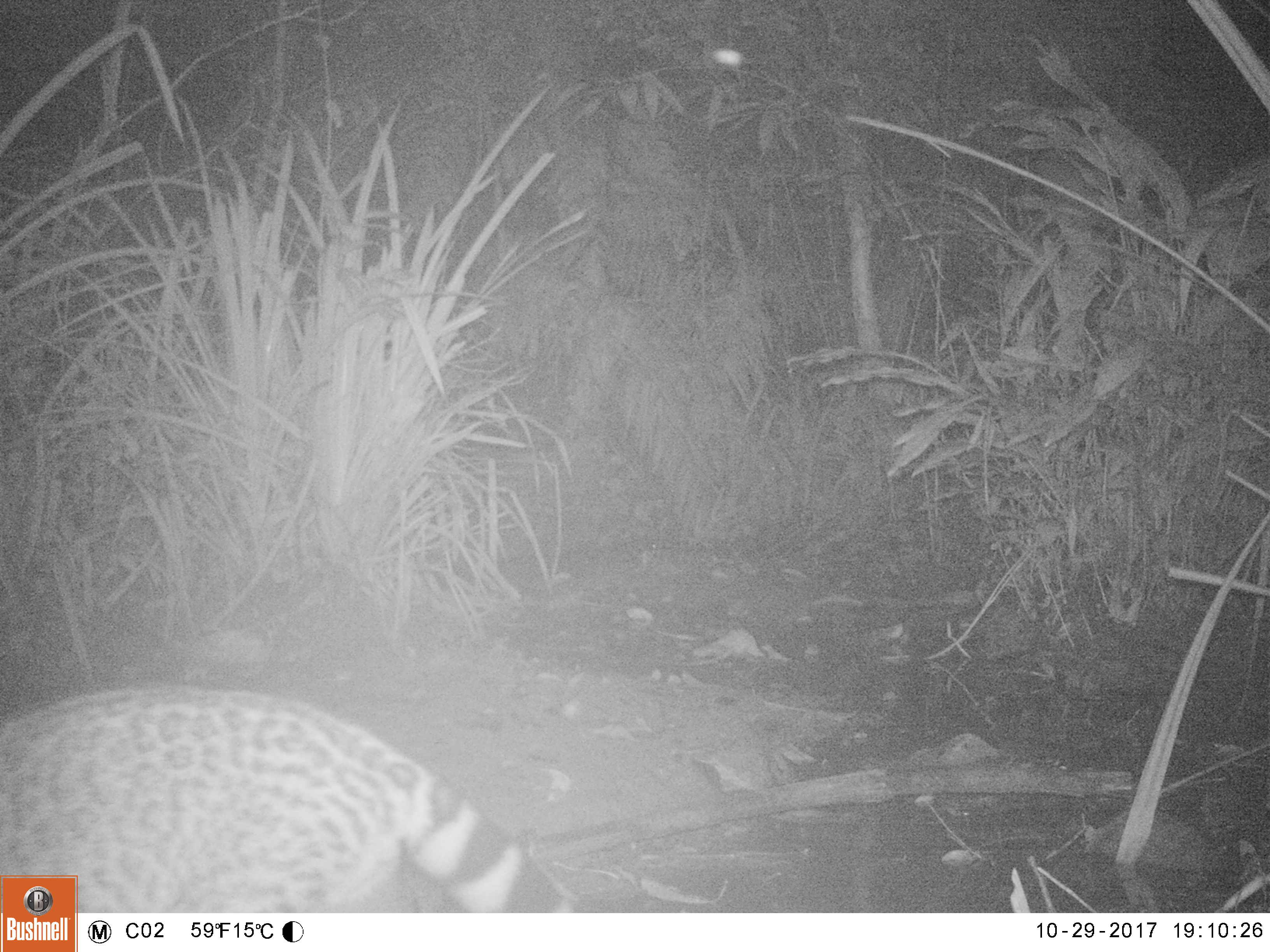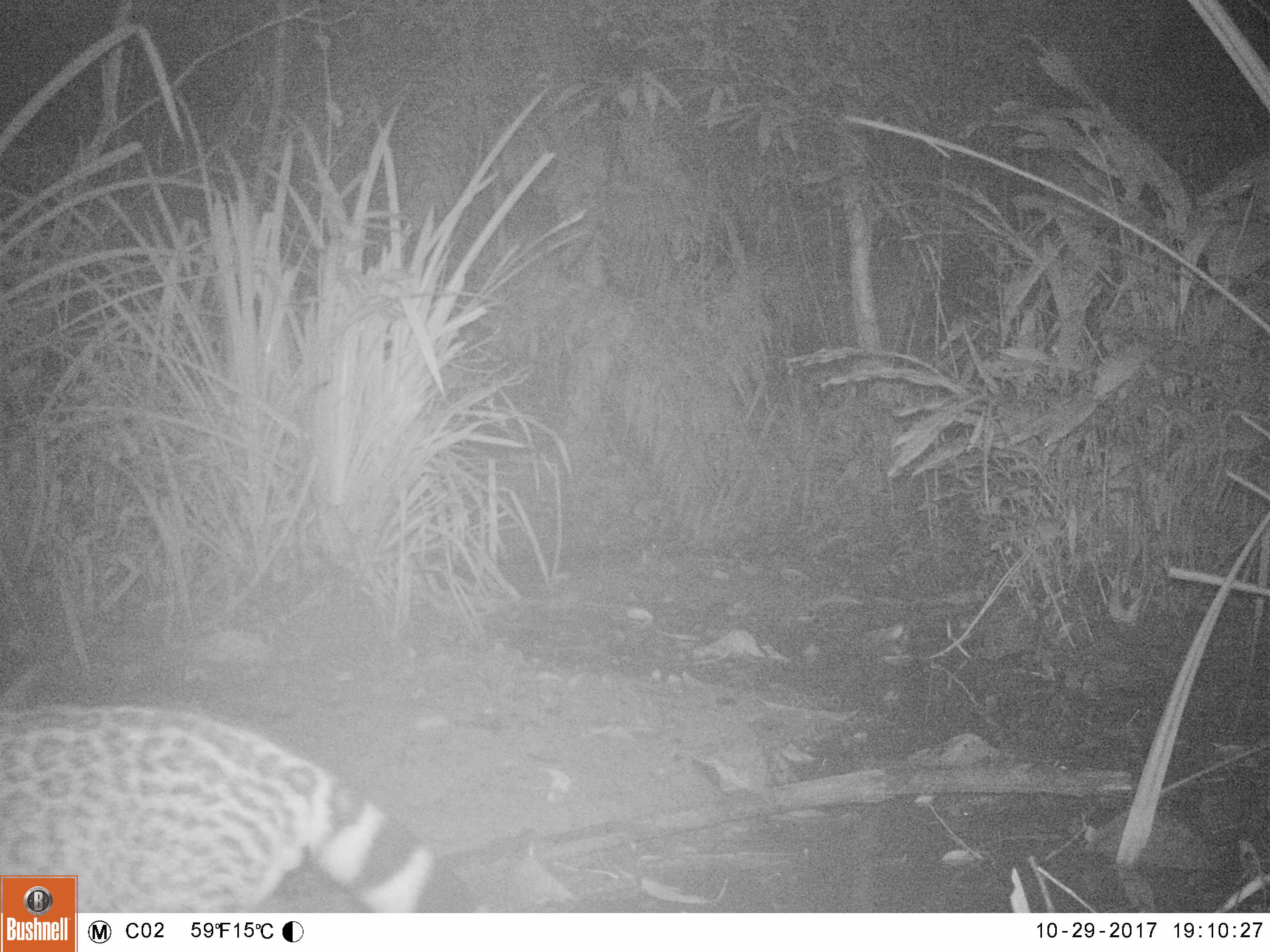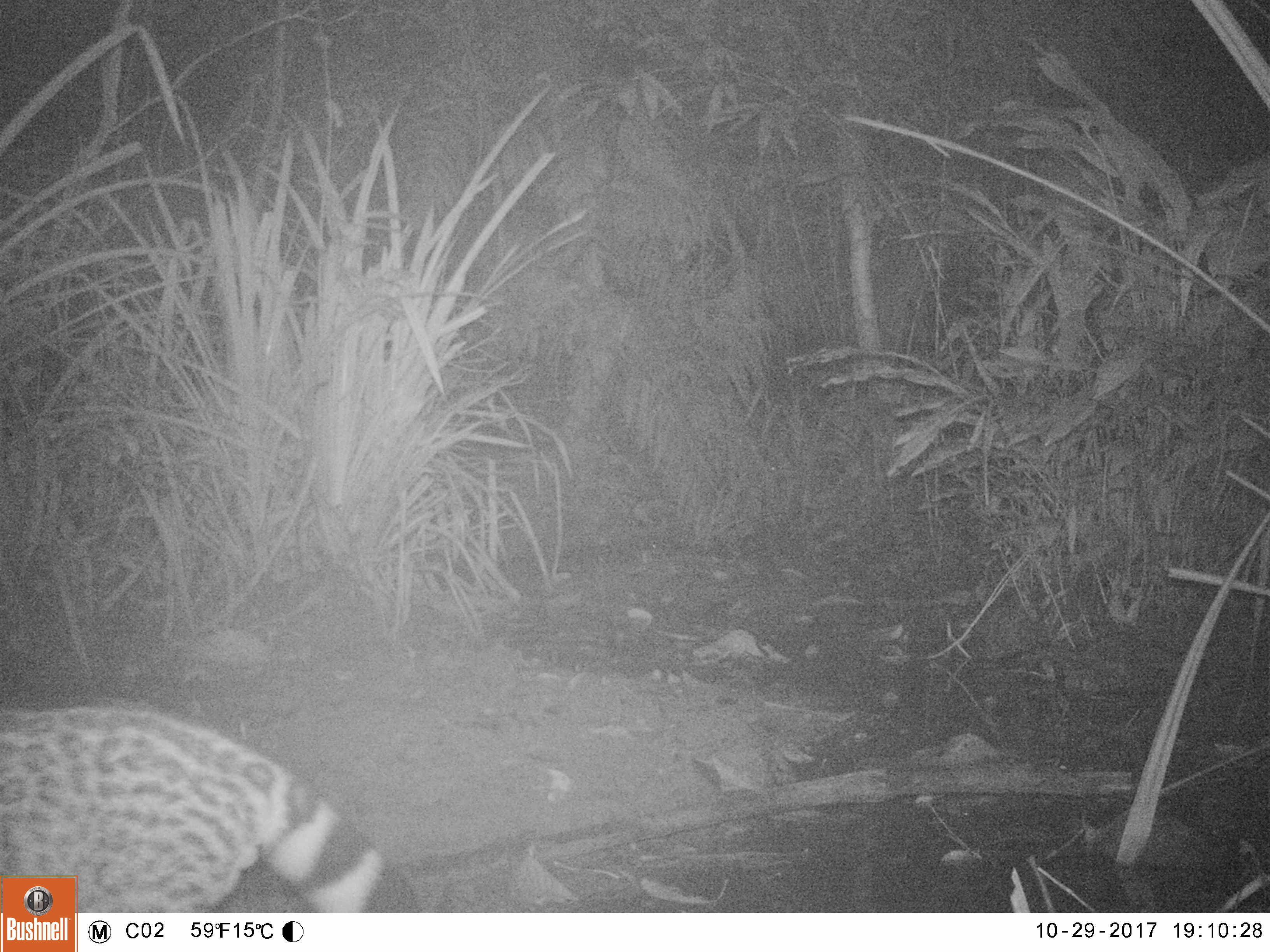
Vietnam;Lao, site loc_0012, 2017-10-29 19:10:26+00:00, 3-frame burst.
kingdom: Animalia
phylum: Chordata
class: Mammalia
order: Carnivora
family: Viverridae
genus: Viverra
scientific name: Viverra zibetha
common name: large indian civet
Large indian civet (Viverra zibetha). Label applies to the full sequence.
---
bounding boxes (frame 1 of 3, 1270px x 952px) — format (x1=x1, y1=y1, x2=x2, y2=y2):
large indian civet: (x1=0, y1=680, x2=587, y2=914)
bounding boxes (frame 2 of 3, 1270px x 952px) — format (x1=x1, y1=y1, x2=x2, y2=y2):
large indian civet: (x1=0, y1=703, x2=492, y2=911)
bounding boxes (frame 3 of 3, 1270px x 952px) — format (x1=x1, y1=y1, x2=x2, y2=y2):
large indian civet: (x1=0, y1=704, x2=422, y2=911)